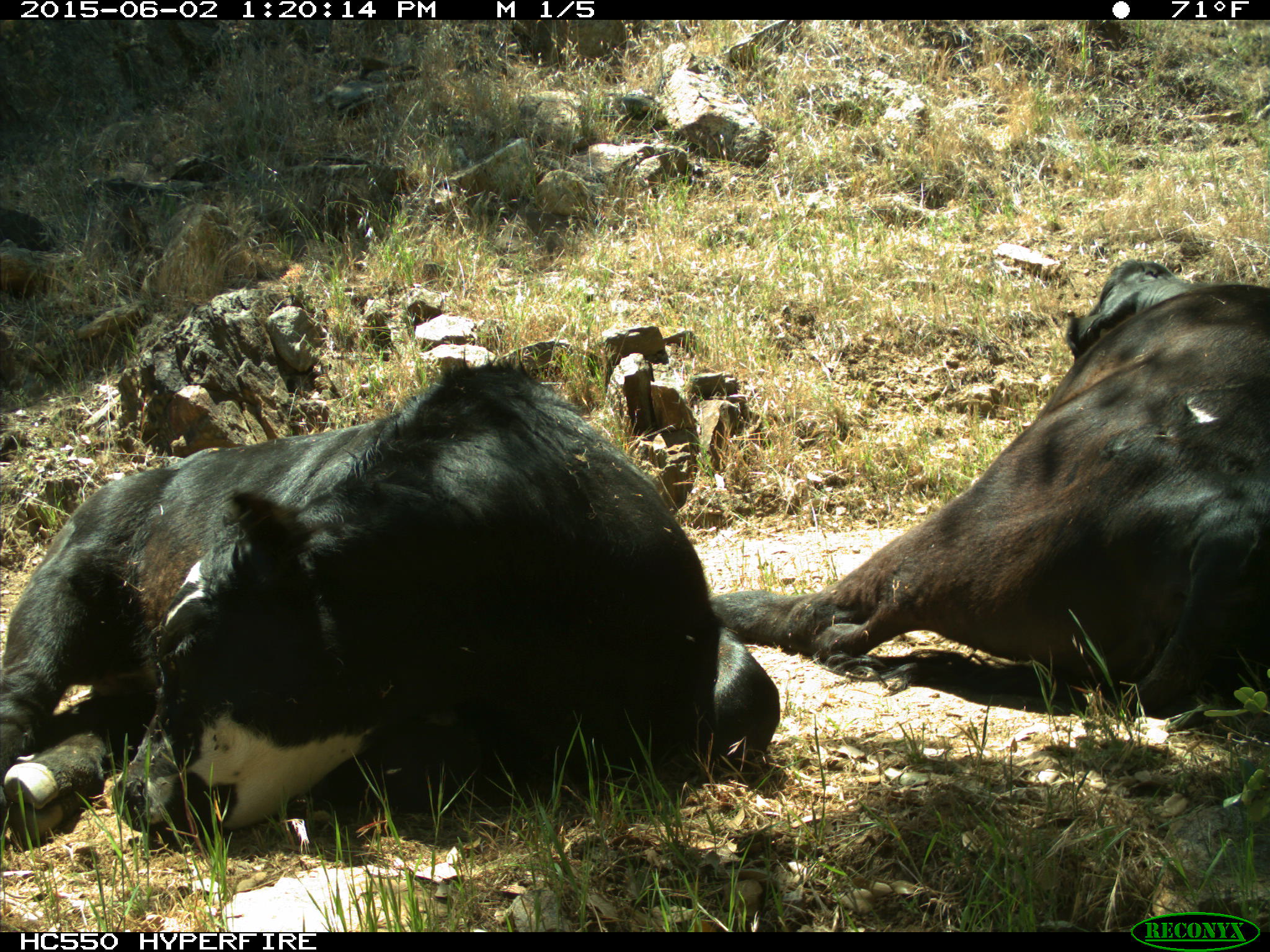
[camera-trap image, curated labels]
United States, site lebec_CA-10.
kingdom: Animalia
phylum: Chordata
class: Mammalia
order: Artiodactyla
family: Bovidae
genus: Bos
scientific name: Bos taurus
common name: domestic cow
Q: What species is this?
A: Bos taurus (domestic cow).